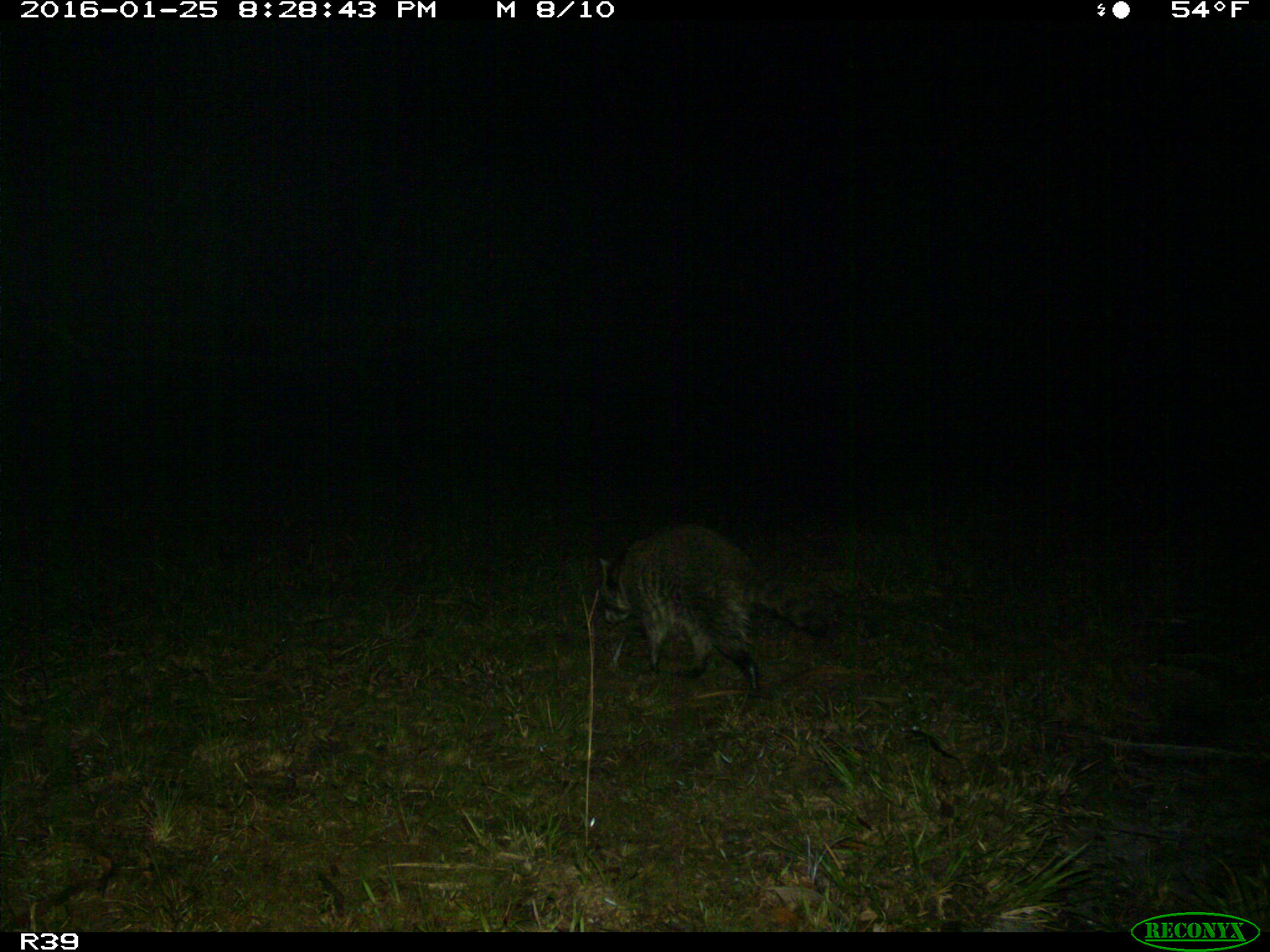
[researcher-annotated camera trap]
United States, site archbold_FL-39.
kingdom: Animalia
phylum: Chordata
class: Mammalia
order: Carnivora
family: Procyonidae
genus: Procyon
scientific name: Procyon lotor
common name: common raccoon